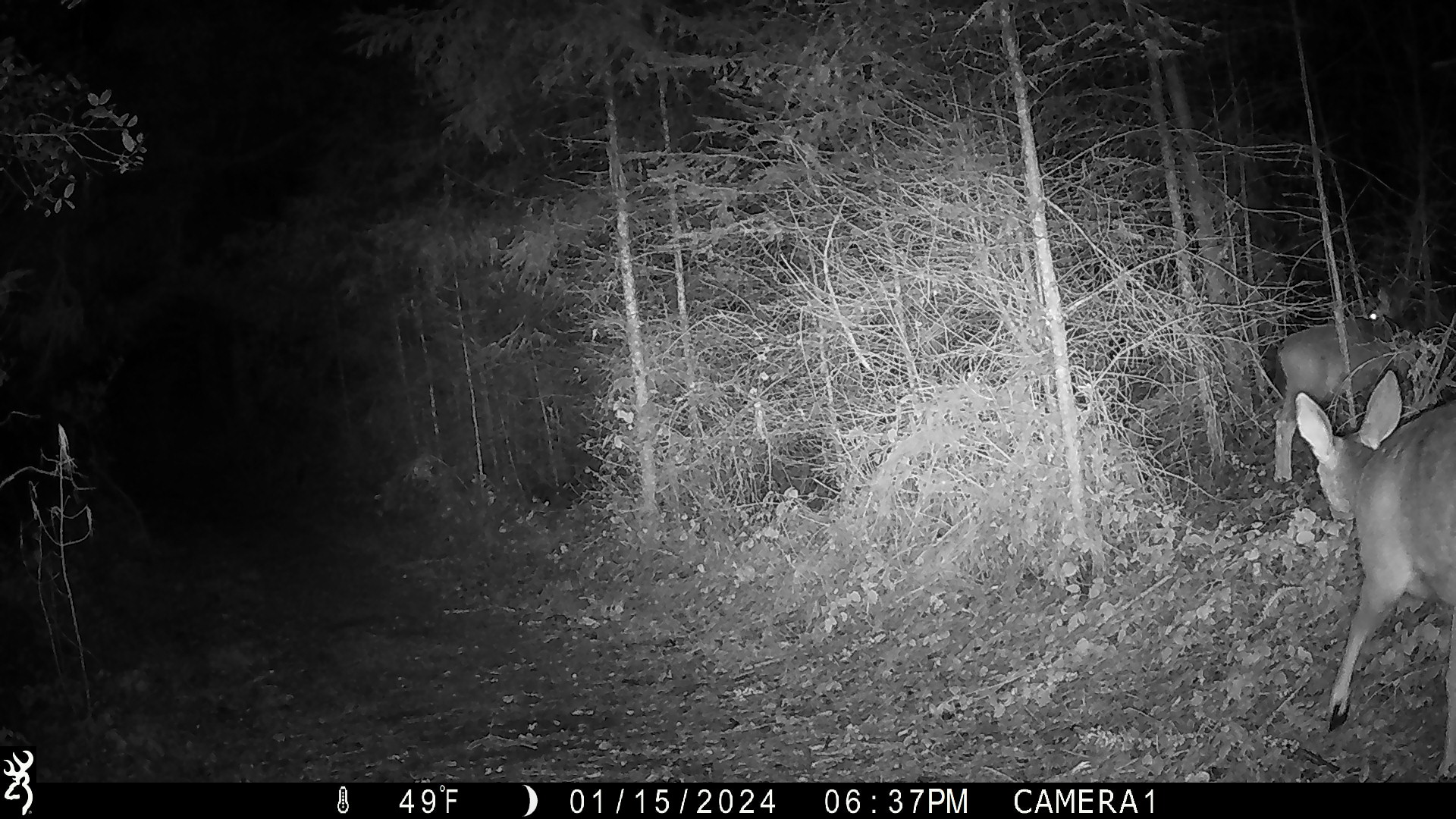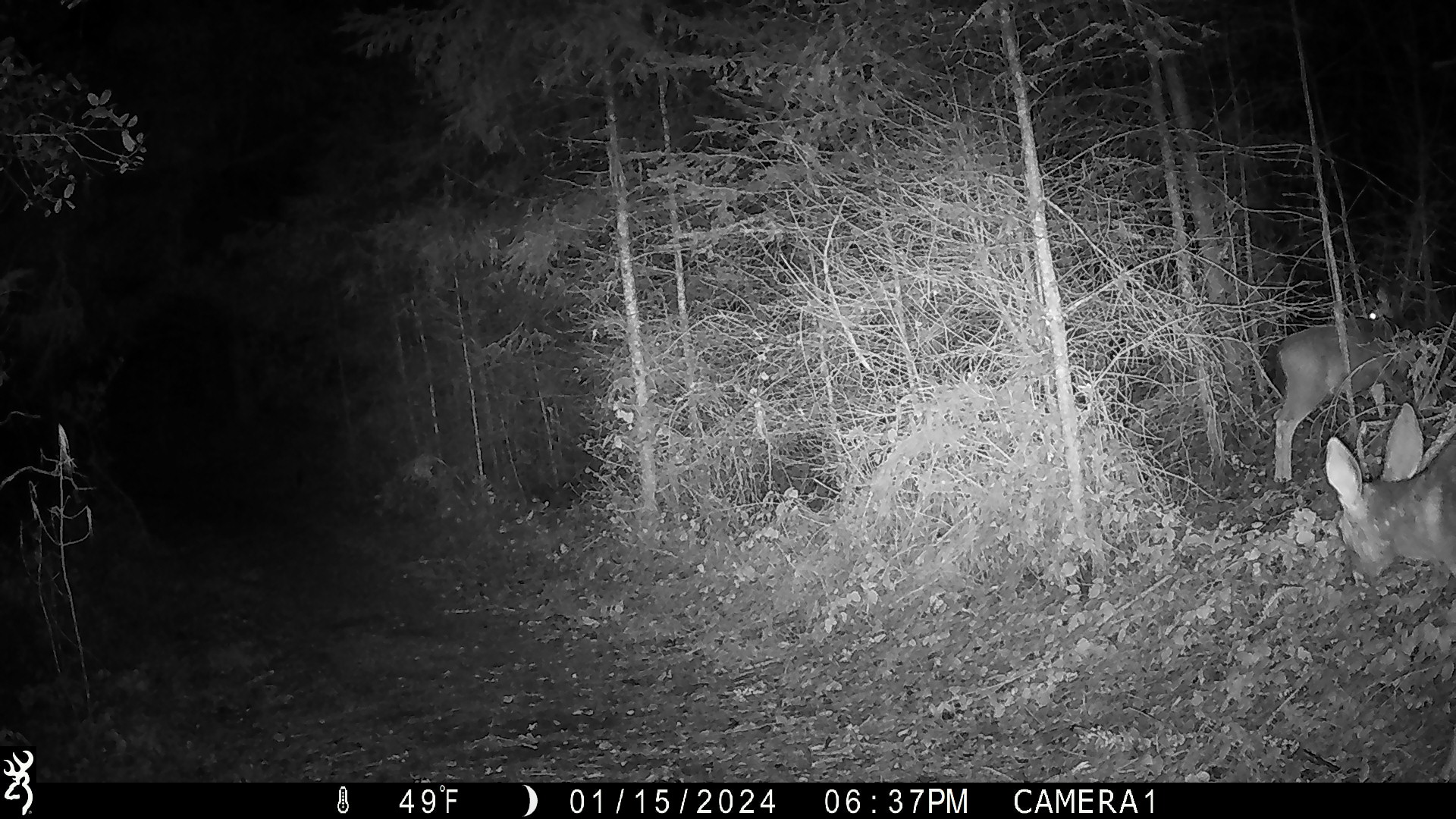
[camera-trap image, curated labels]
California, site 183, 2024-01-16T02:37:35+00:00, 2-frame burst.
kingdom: Animalia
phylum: Chordata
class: Mammalia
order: Artiodactyla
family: Cervidae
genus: Odocoileus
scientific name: Odocoileus hemionus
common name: mule deer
Mule deer (Odocoileus hemionus).